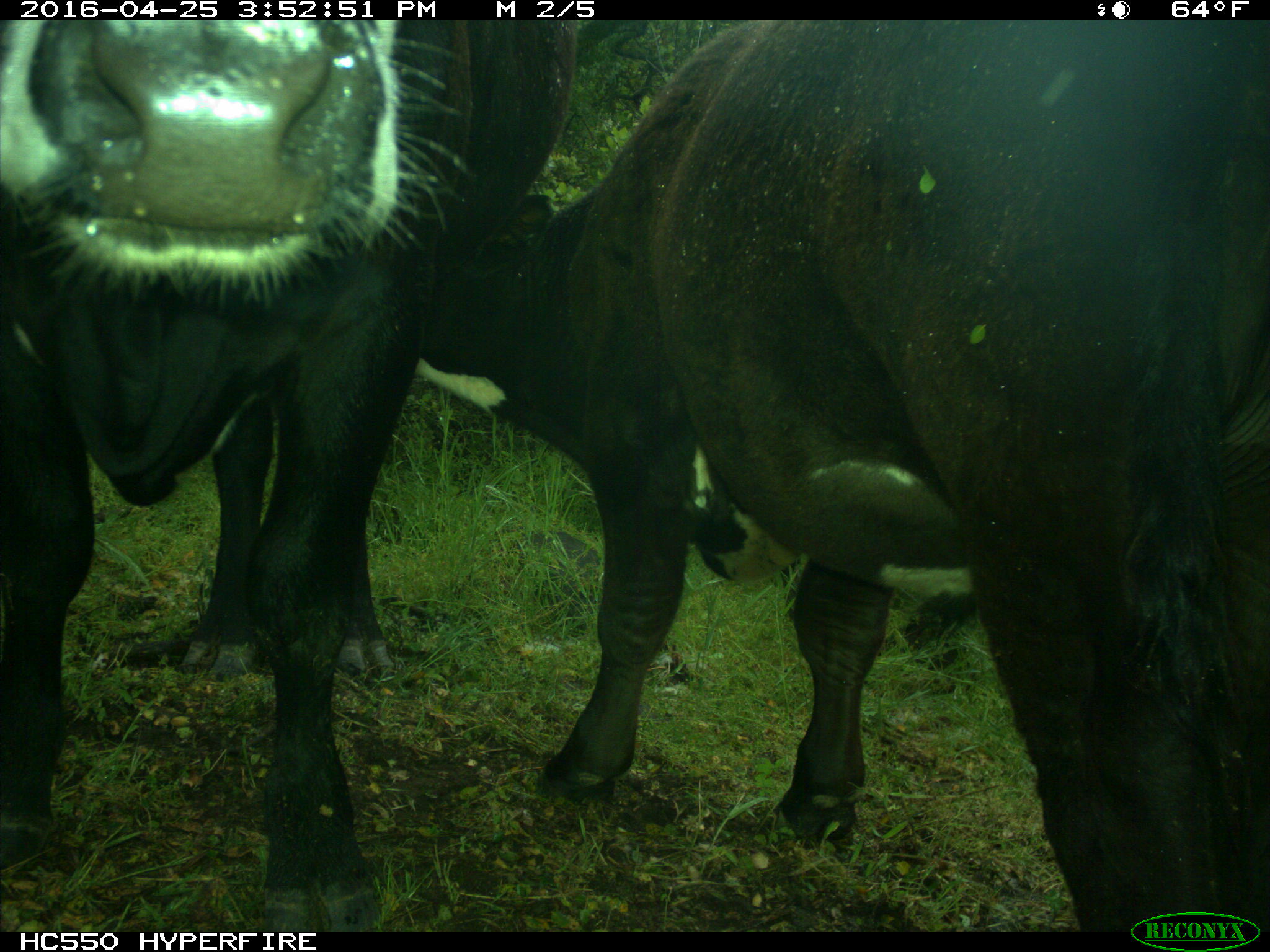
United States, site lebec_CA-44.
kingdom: Animalia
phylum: Chordata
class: Mammalia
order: Artiodactyla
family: Bovidae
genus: Bos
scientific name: Bos taurus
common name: domestic cow